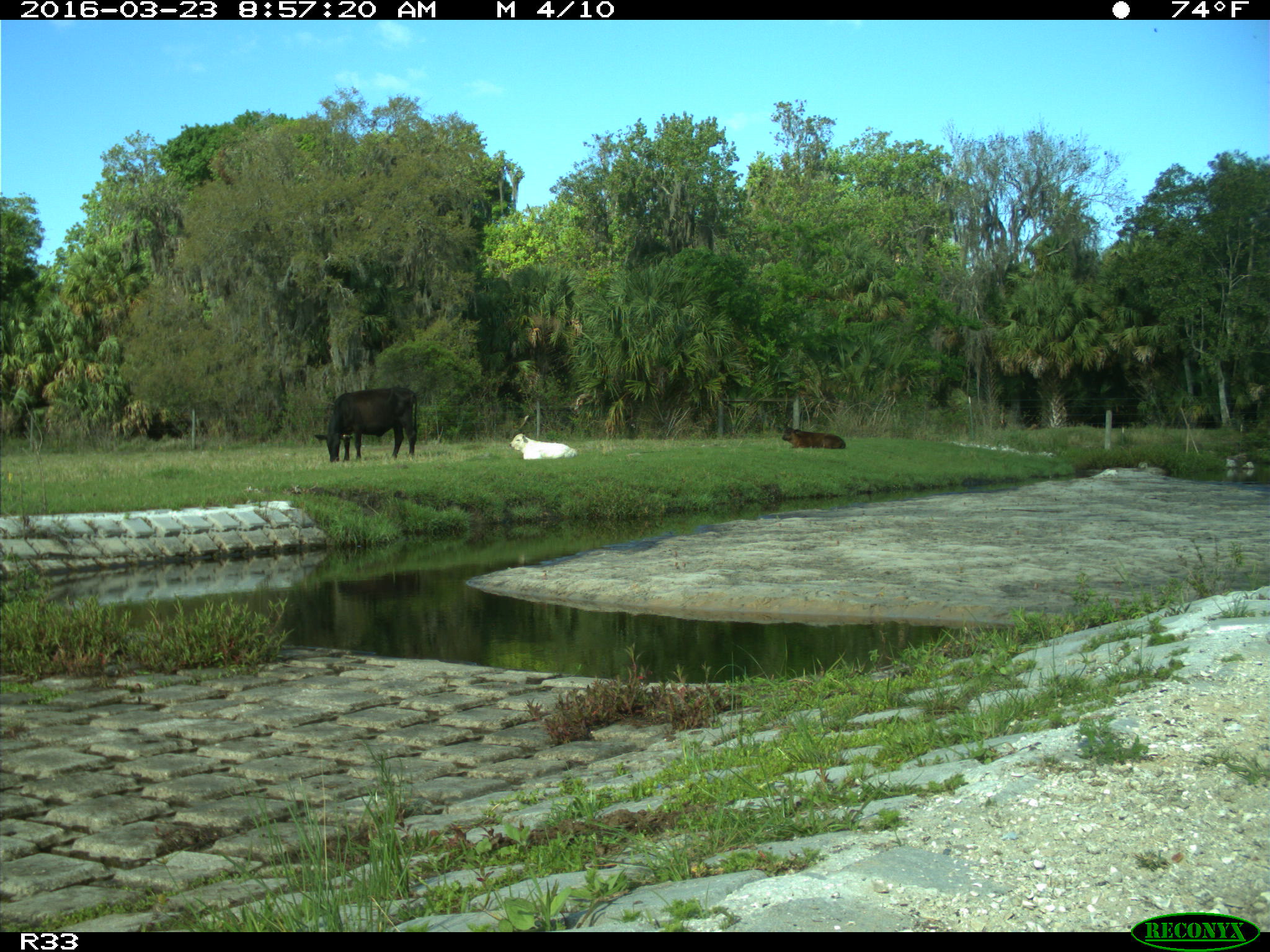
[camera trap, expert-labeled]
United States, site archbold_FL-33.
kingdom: Animalia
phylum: Chordata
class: Mammalia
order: Artiodactyla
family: Bovidae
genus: Bos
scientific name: Bos taurus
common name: domestic cow